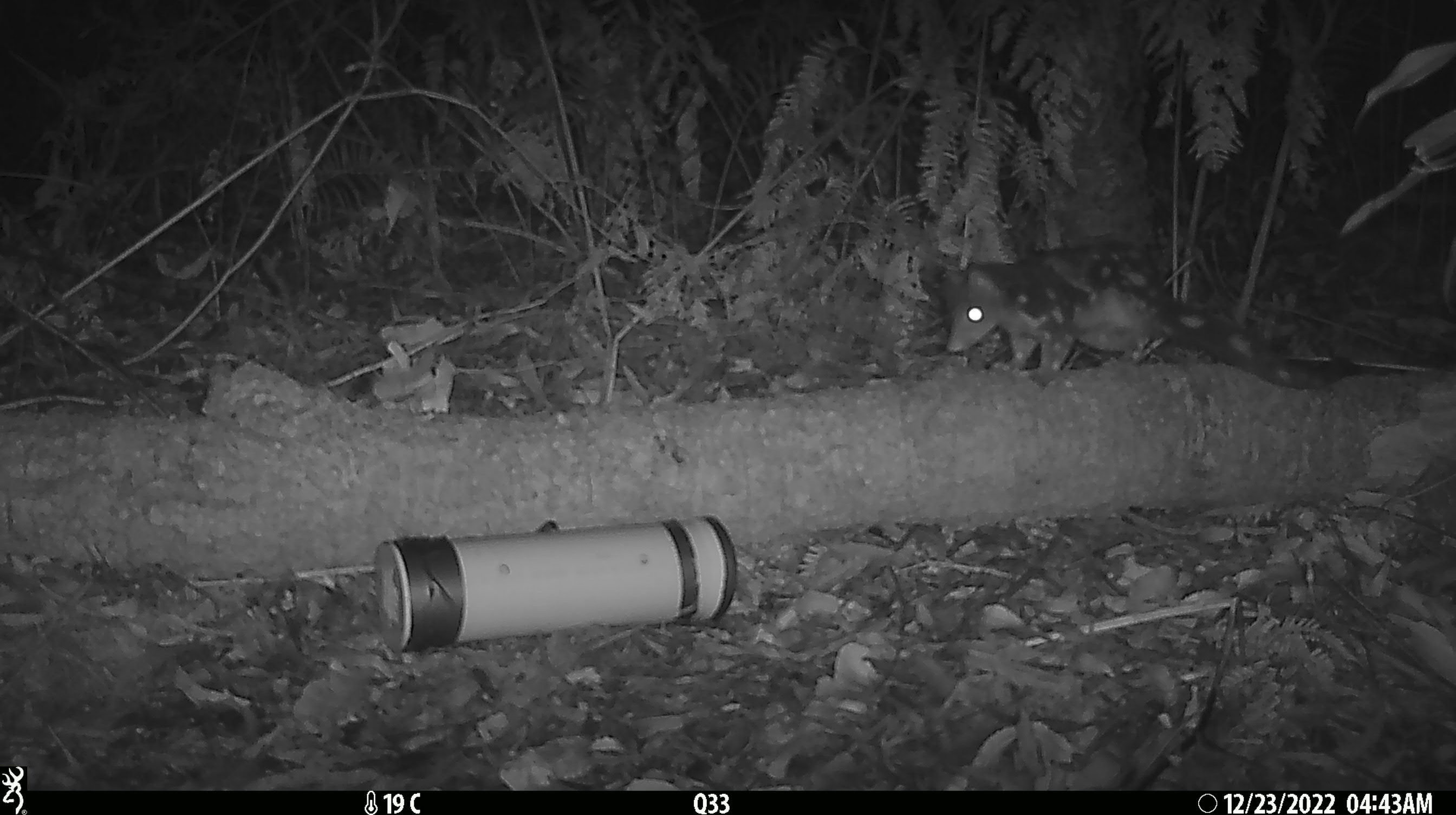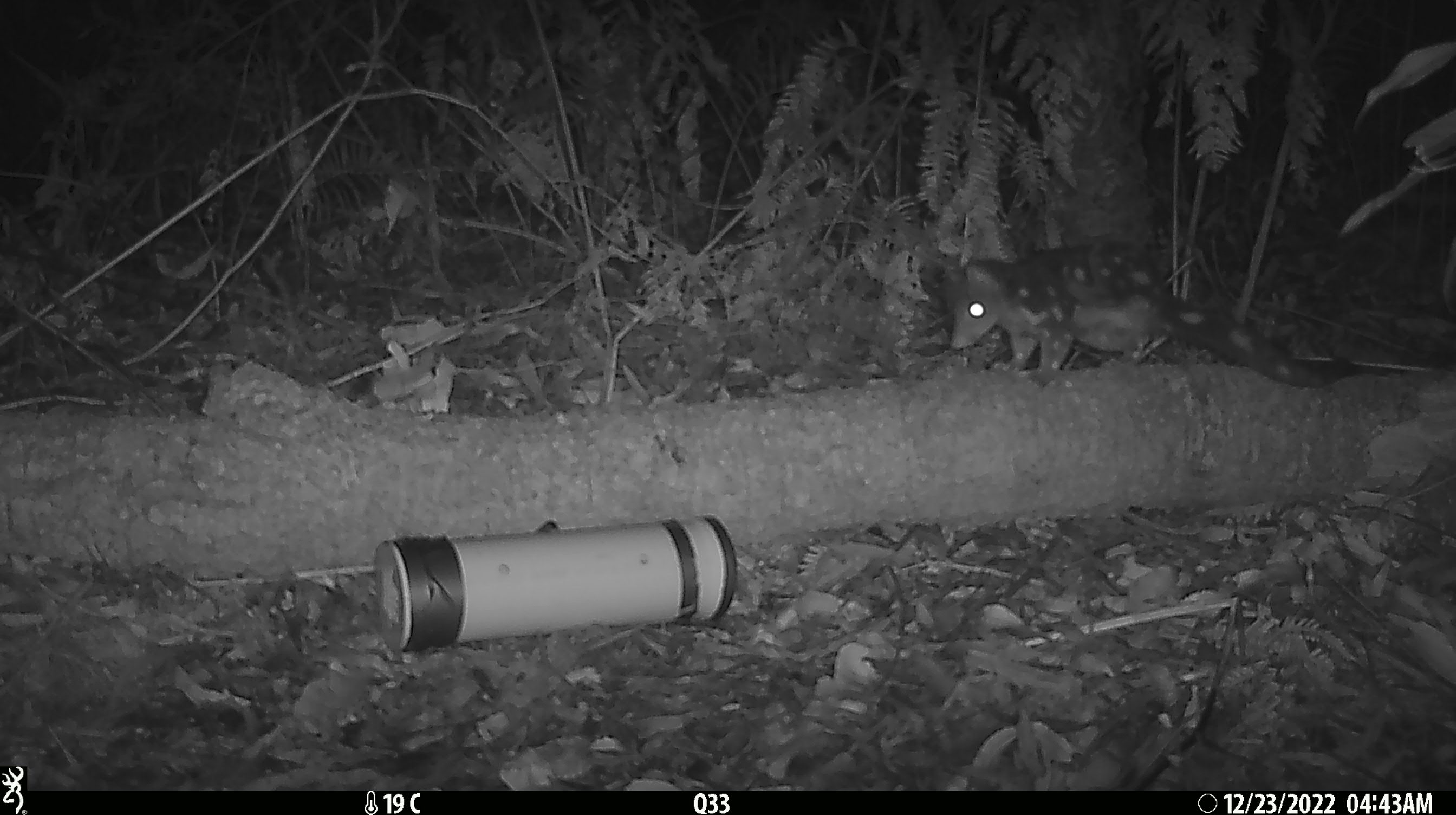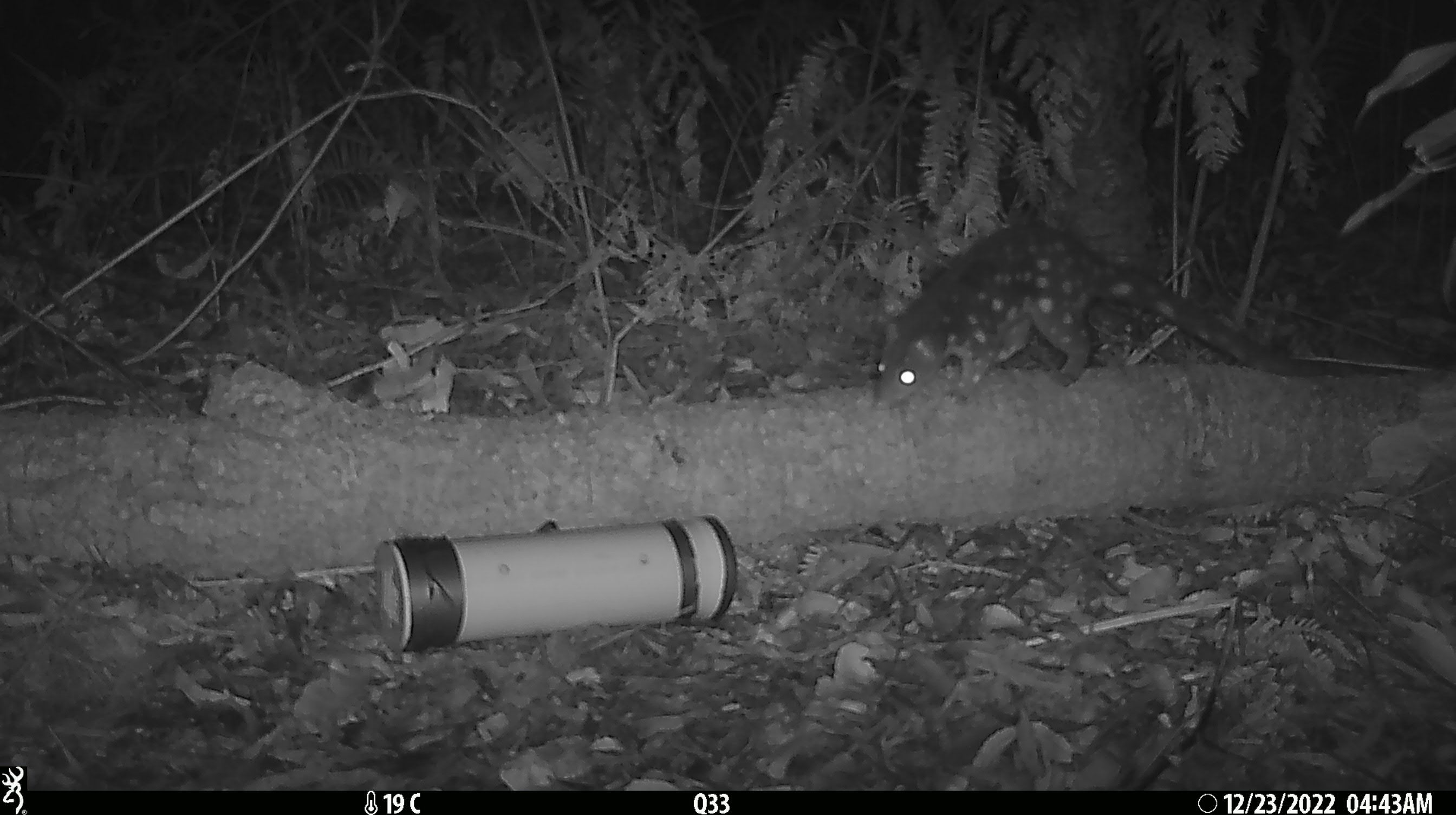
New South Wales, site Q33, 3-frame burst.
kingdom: Animalia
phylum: Chordata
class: Mammalia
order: Dasyuromorphia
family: Dasyuridae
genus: Dasyurus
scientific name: Dasyurus maculatus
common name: spotted-tailed quoll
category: quoll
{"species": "quoll (spotted-tailed quoll) (Dasyurus maculatus)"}